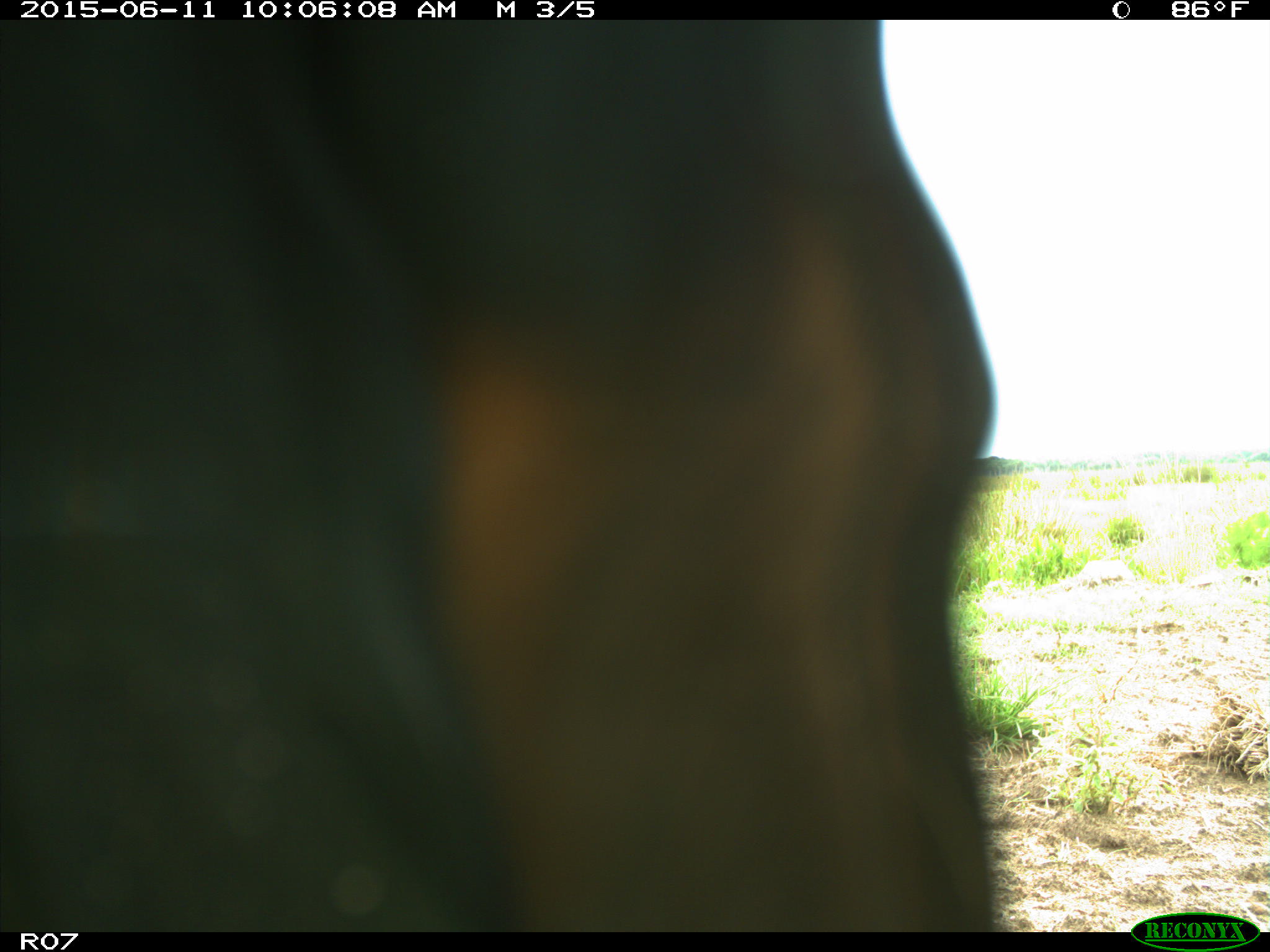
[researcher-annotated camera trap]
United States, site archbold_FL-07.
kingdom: Animalia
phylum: Chordata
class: Mammalia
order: Artiodactyla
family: Bovidae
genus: Bos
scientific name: Bos taurus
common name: domestic cow